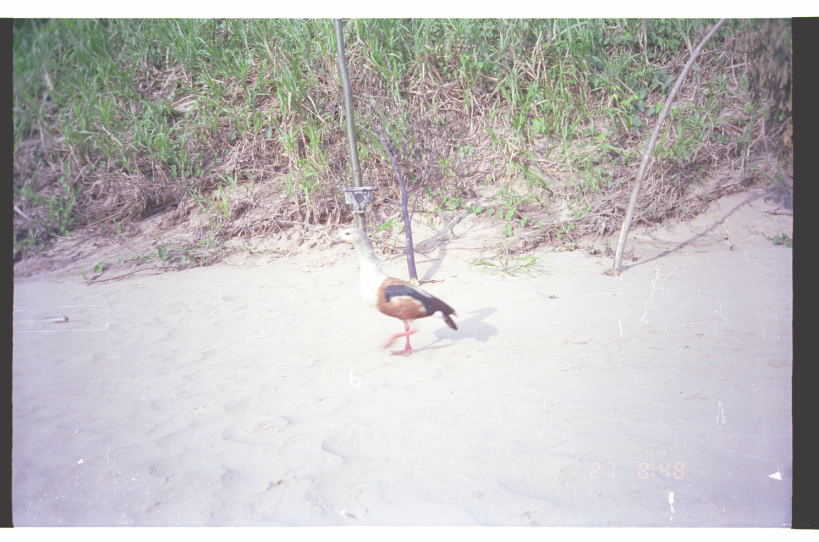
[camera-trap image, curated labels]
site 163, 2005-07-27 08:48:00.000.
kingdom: Animalia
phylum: Chordata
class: Aves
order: Anseriformes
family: Anatidae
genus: Oressochen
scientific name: Oressochen jubatus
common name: orinoco goose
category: neochen jubata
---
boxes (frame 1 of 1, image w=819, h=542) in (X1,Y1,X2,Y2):
neochen jubata: (328,225,459,359)